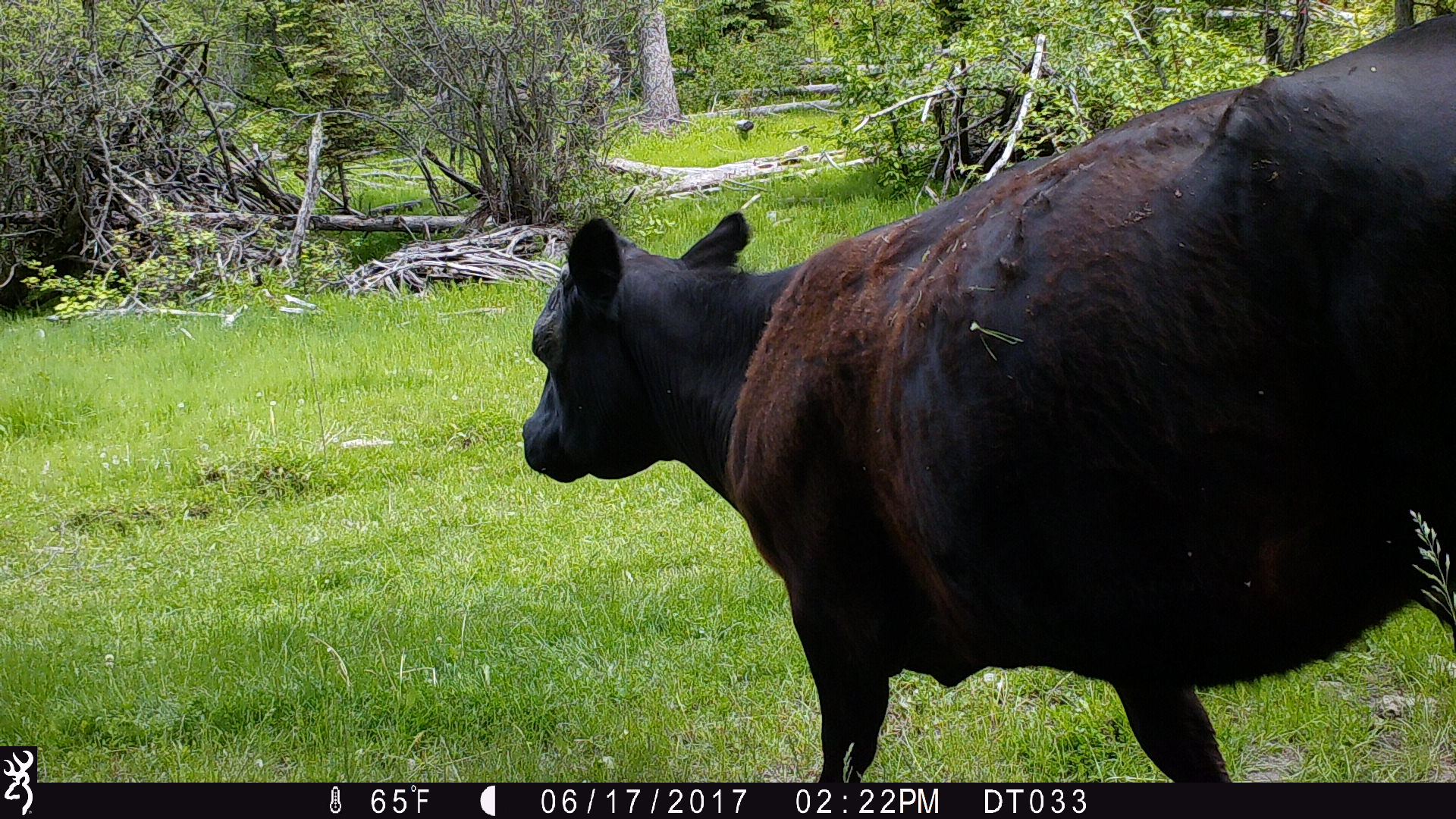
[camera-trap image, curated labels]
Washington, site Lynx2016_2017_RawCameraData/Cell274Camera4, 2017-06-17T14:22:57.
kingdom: Animalia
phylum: Chordata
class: Mammalia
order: Artiodactyla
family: Bovidae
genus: Bos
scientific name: Bos taurus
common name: domestic cattle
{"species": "domestic cattle (Bos taurus)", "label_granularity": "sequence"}